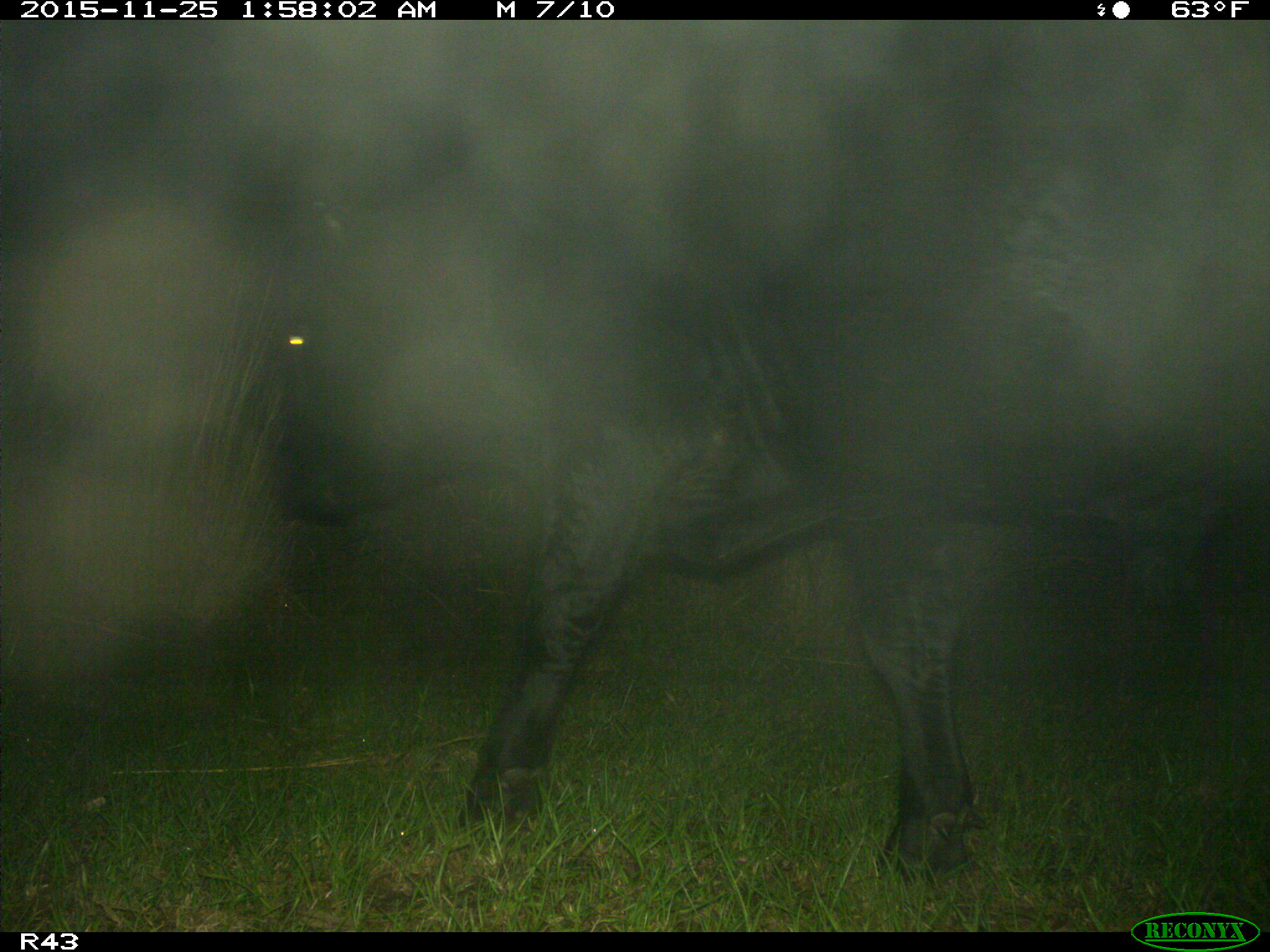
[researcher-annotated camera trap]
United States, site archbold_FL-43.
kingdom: Animalia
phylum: Chordata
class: Mammalia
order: Artiodactyla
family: Bovidae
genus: Bos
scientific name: Bos taurus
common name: domestic cow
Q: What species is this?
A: Bos taurus (domestic cow).